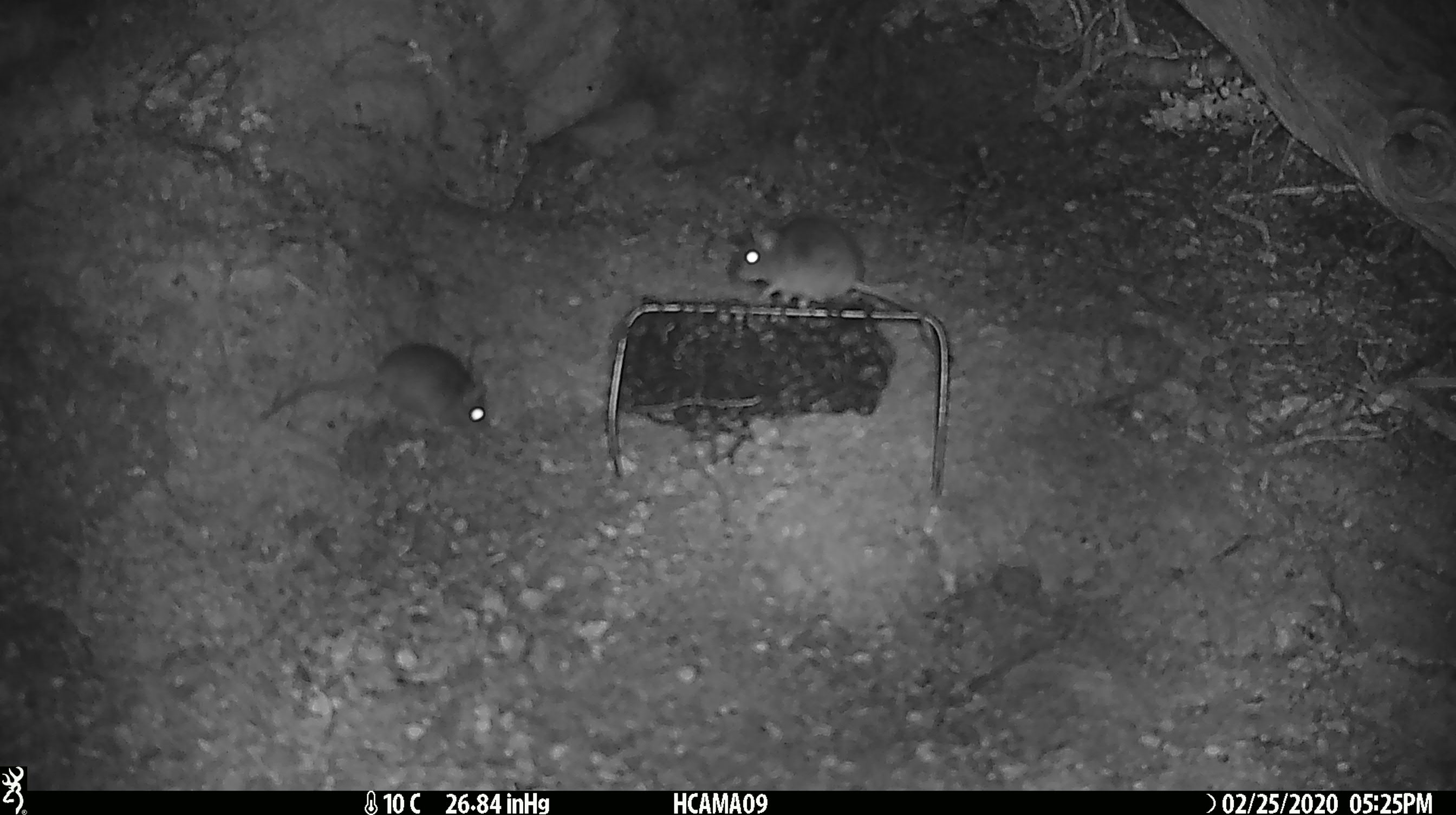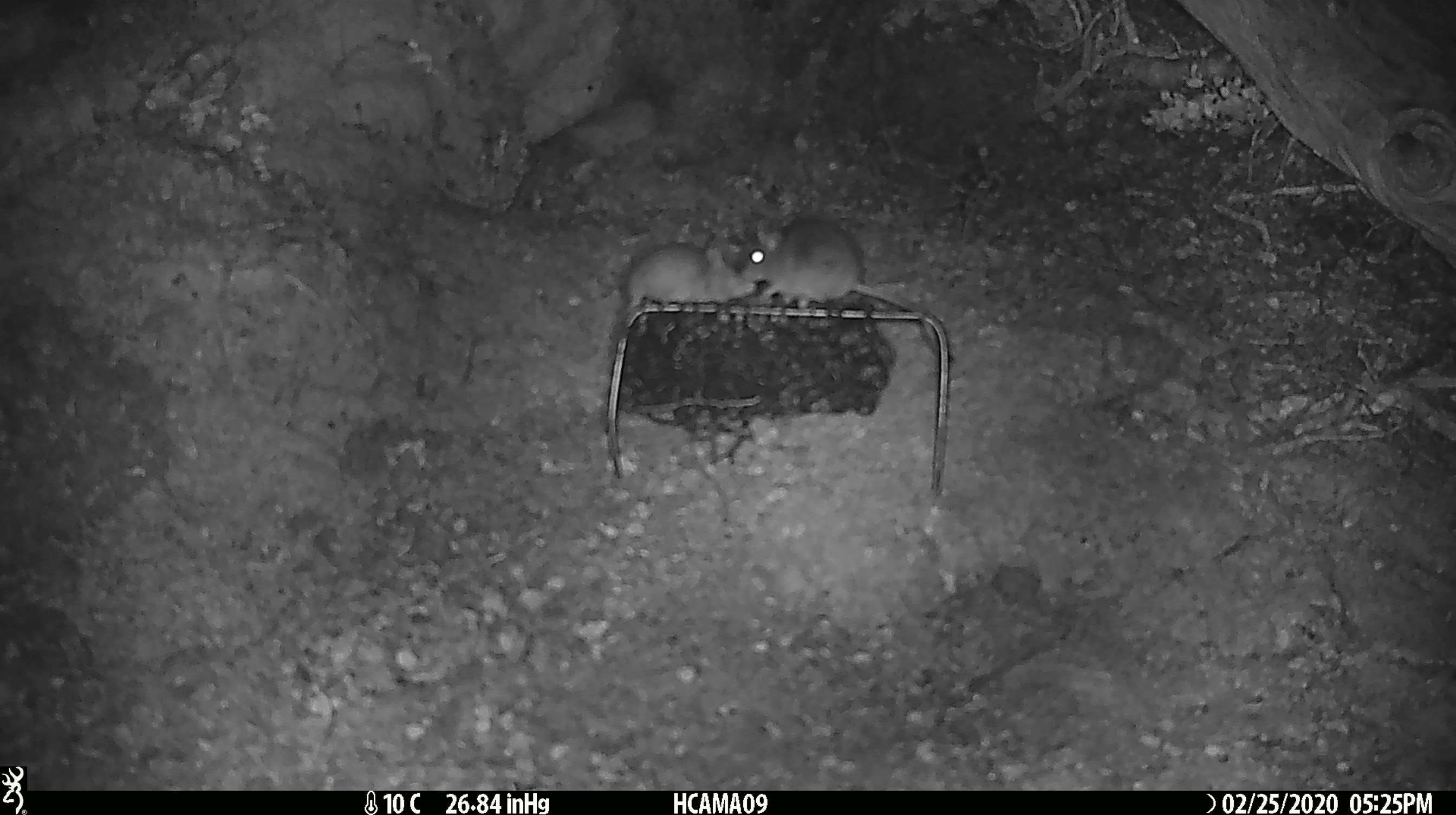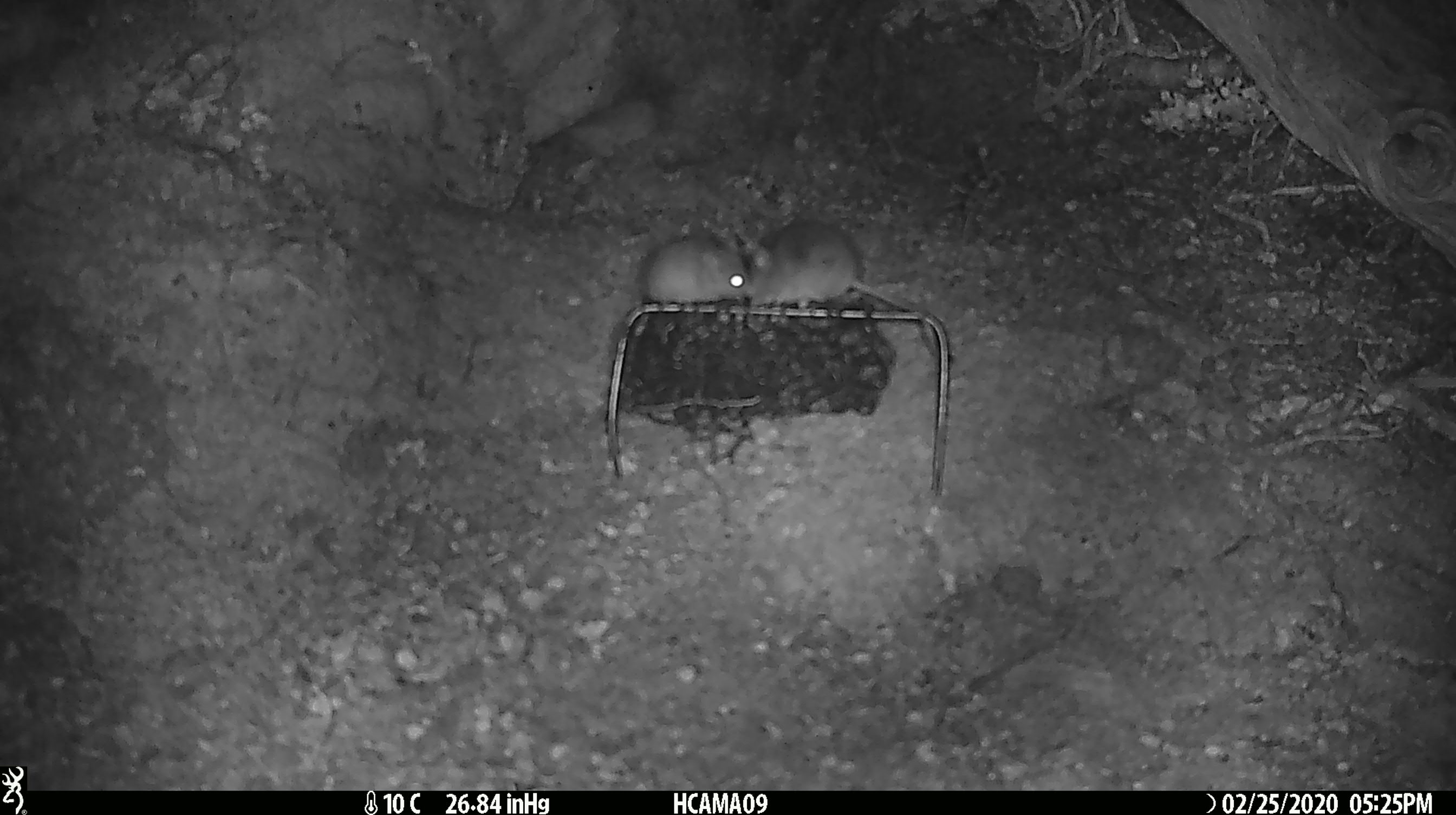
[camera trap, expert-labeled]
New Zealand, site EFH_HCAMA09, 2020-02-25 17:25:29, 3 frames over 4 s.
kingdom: Animalia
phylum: Chordata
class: Mammalia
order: Rodentia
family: Muridae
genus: Mus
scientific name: Mus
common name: mouse